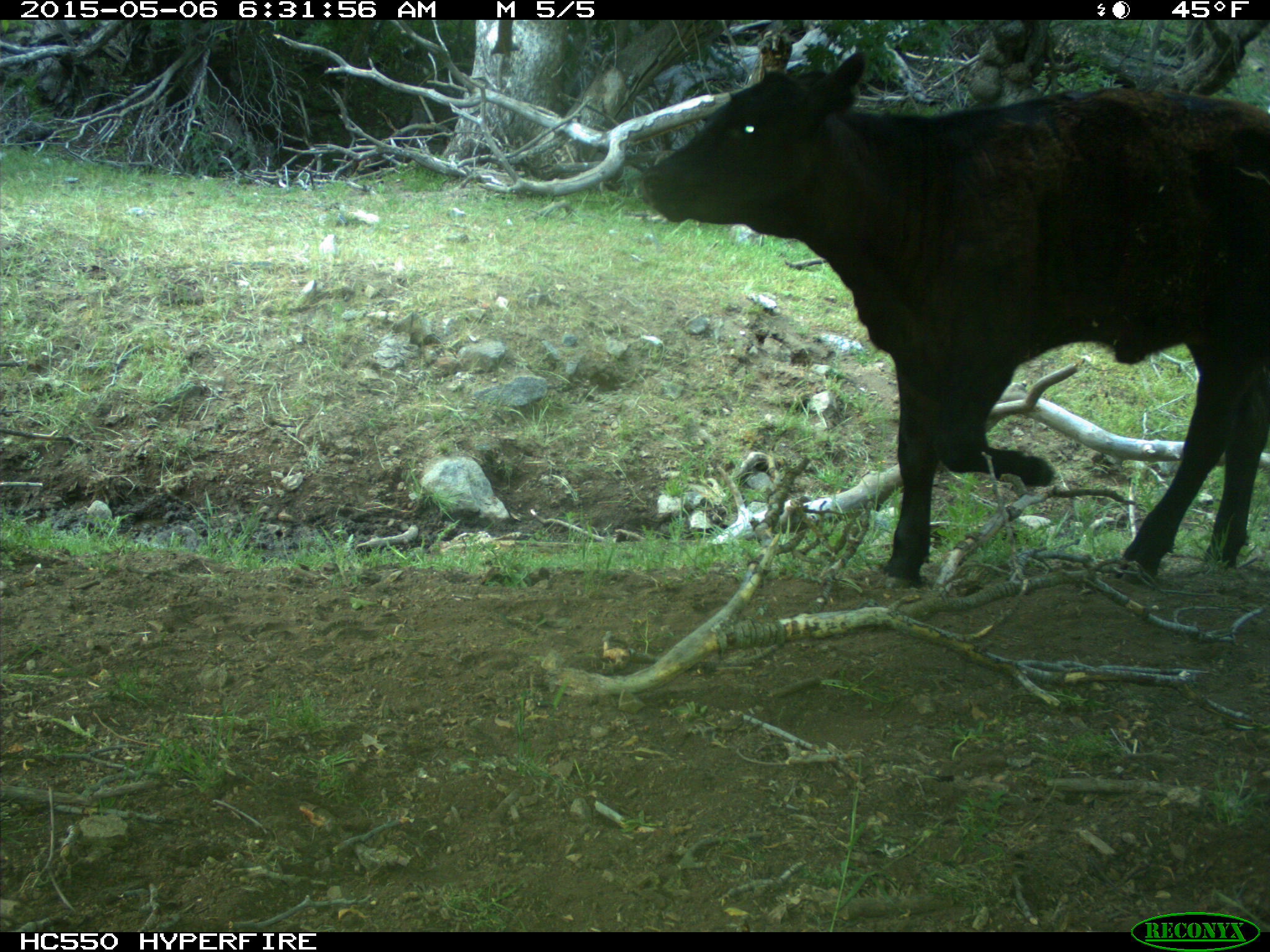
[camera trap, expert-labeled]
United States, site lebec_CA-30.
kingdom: Animalia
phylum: Chordata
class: Mammalia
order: Artiodactyla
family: Bovidae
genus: Bos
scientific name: Bos taurus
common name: domestic cow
Bos taurus (domestic cow).